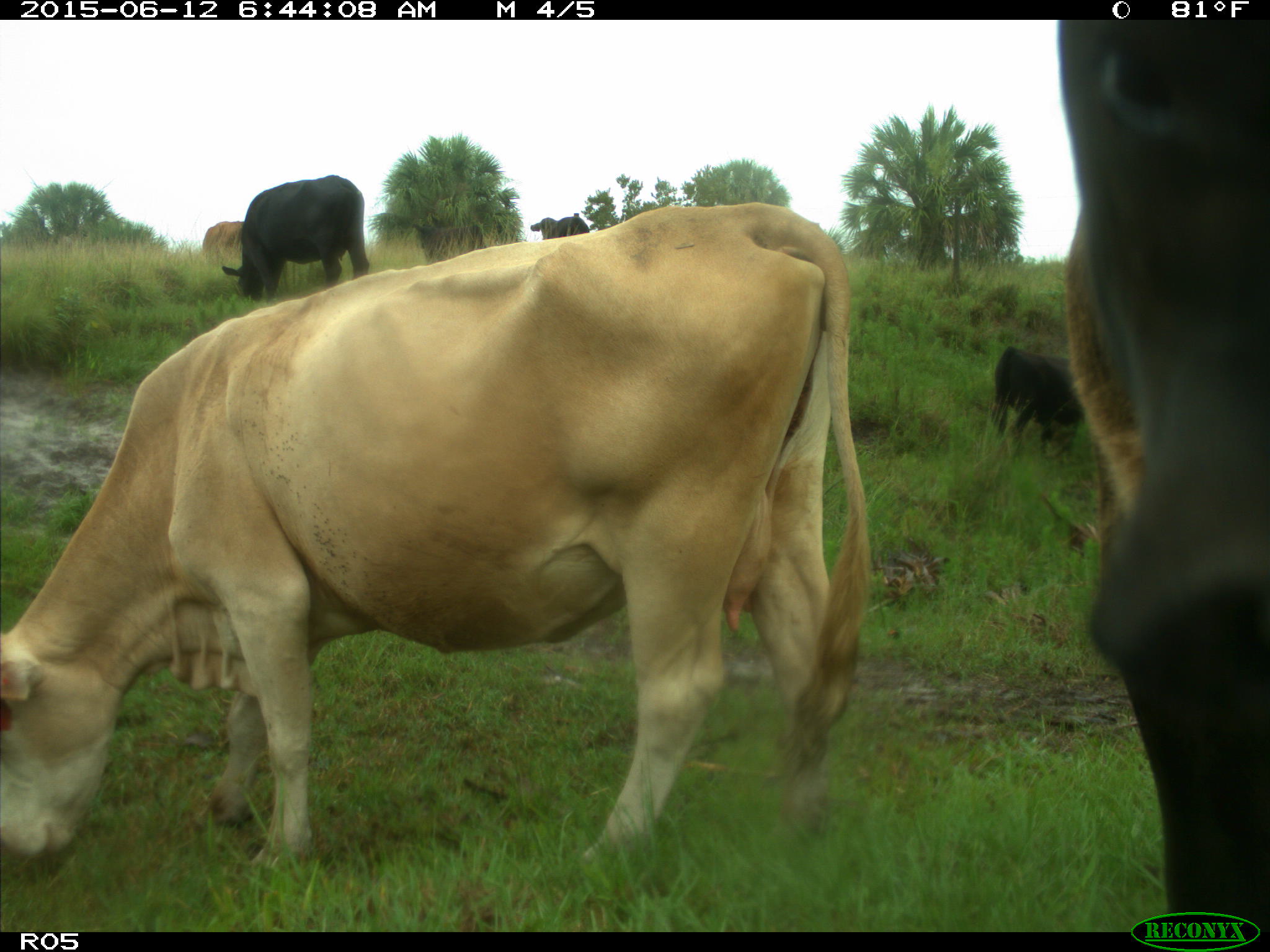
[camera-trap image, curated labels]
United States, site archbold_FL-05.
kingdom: Animalia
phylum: Chordata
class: Mammalia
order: Artiodactyla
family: Bovidae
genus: Bos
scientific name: Bos taurus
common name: domestic cow